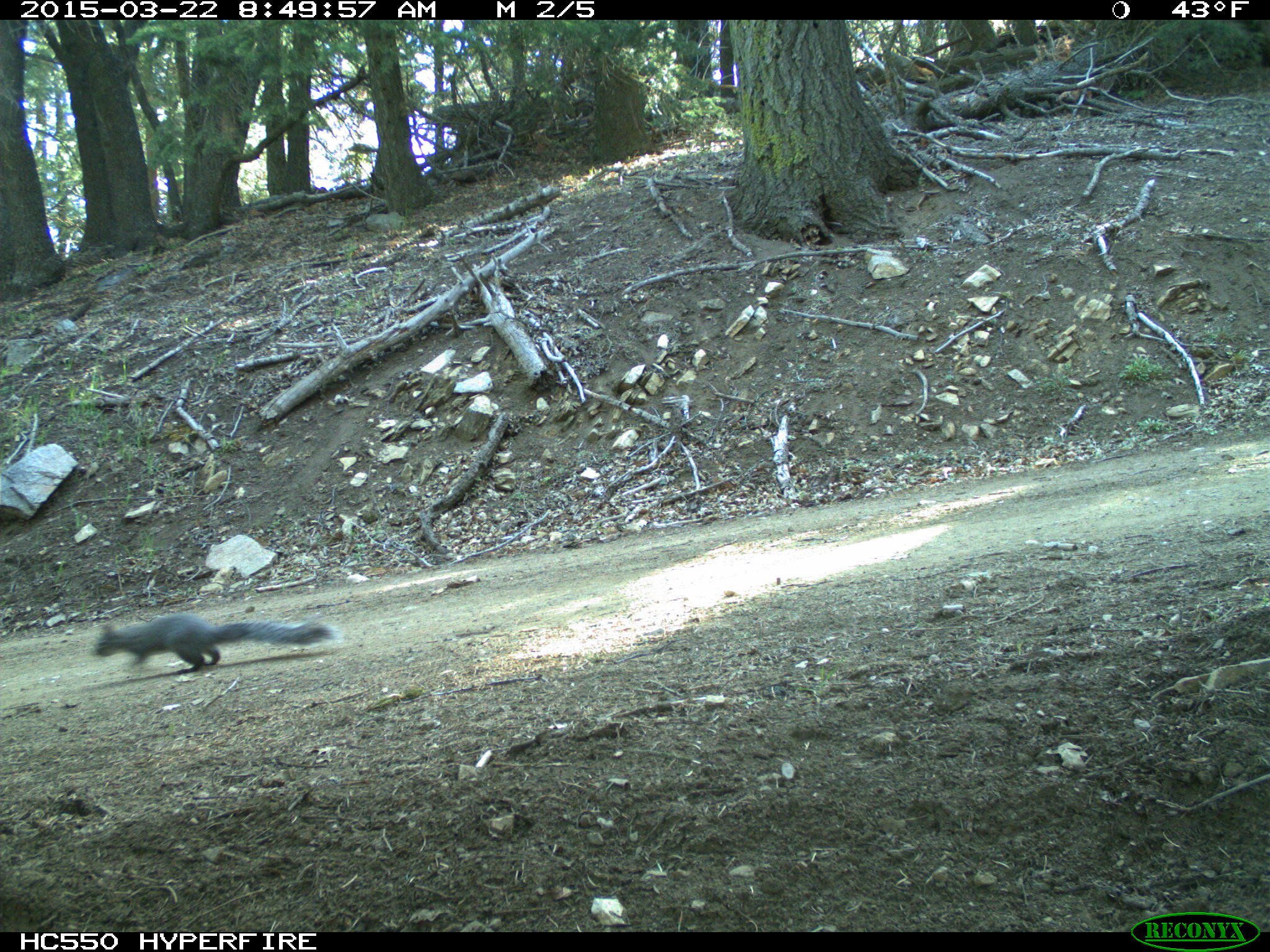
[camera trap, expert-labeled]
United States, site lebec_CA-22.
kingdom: Animalia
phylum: Chordata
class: Mammalia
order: Rodentia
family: Sciuridae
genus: Sciurus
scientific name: Sciurus carolinensis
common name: eastern gray squirrel